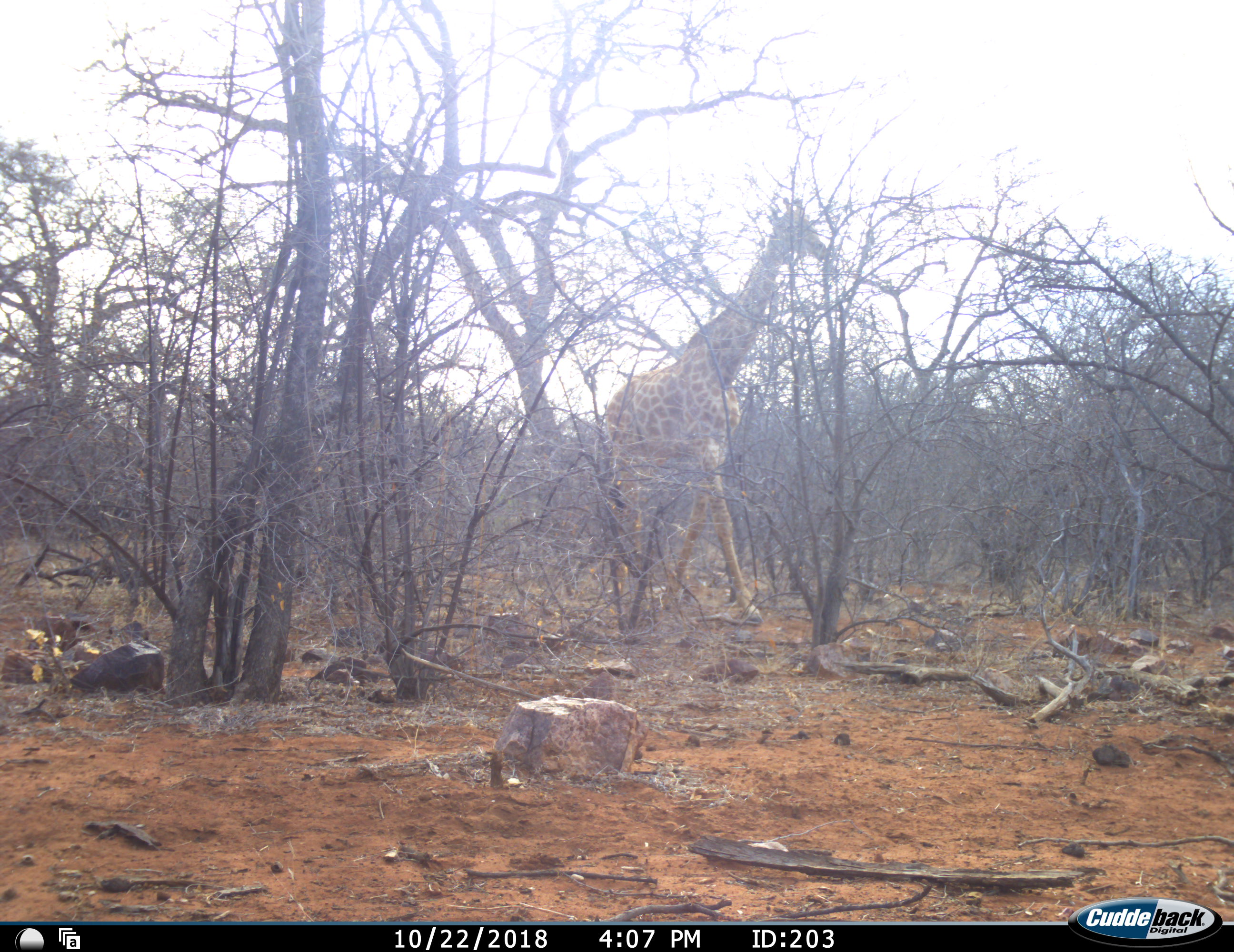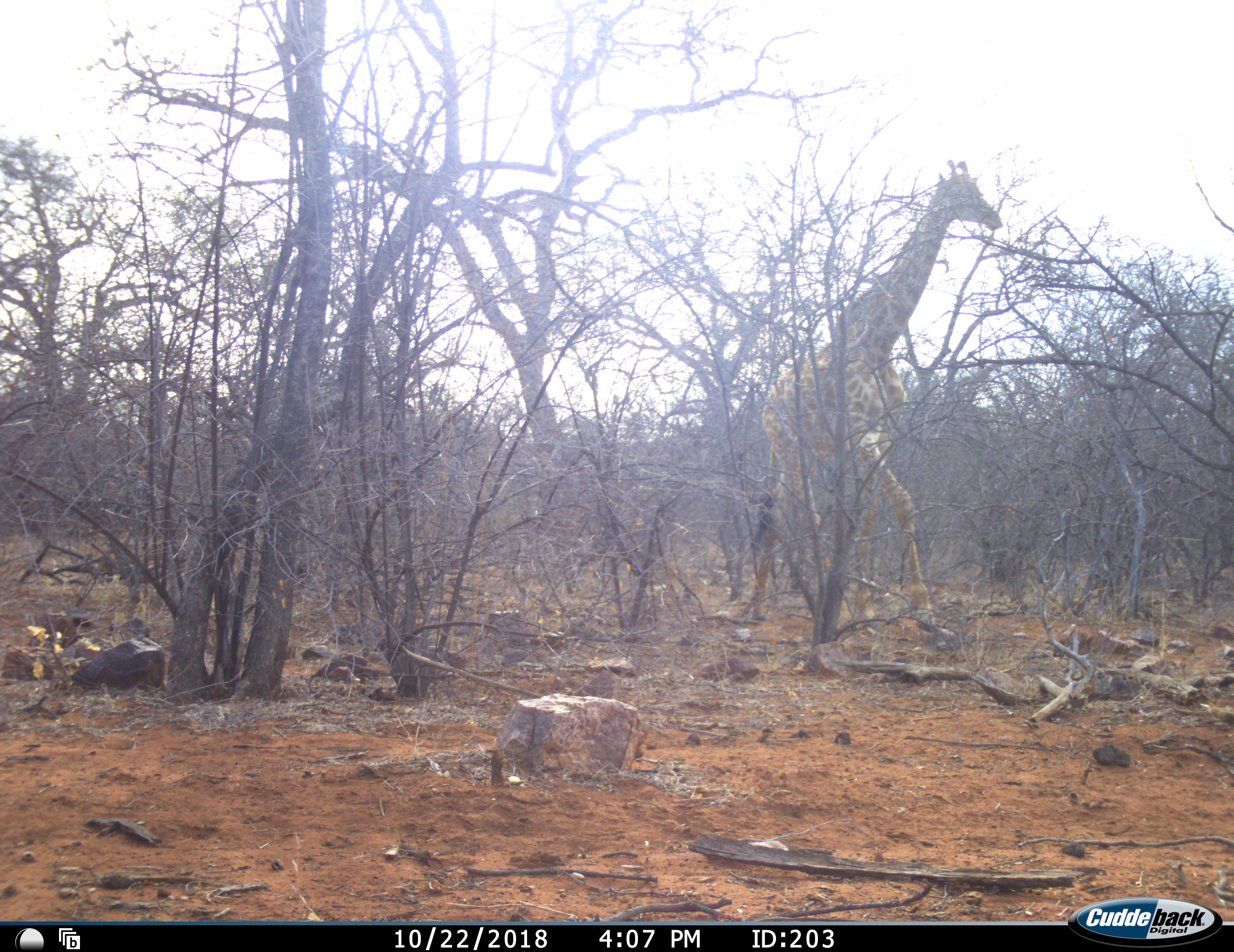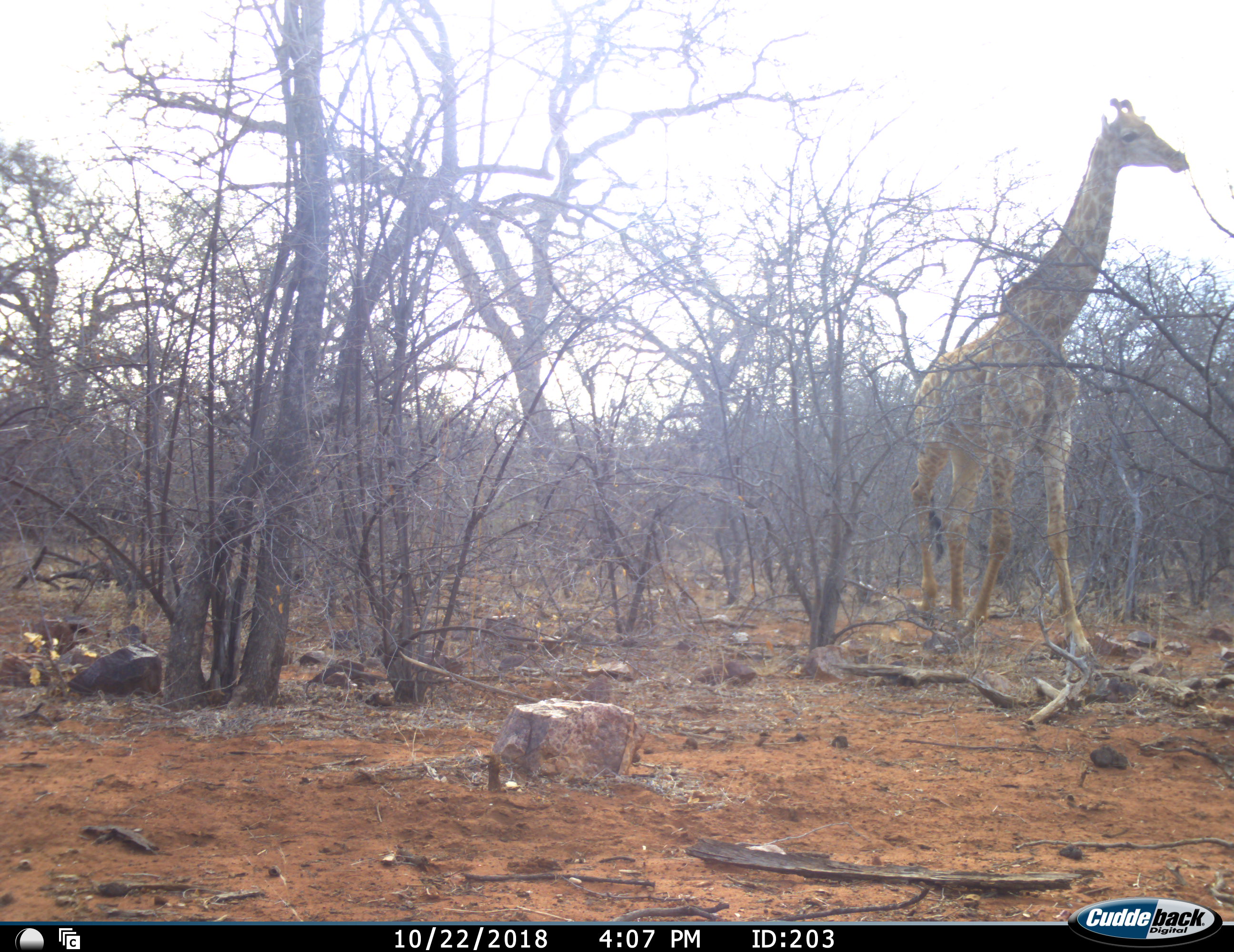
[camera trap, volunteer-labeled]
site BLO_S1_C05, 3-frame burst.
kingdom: Animalia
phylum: Chordata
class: Mammalia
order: Artiodactyla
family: Giraffidae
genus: Giraffa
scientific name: Giraffa camelopardalis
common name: giraffe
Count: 1.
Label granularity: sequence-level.